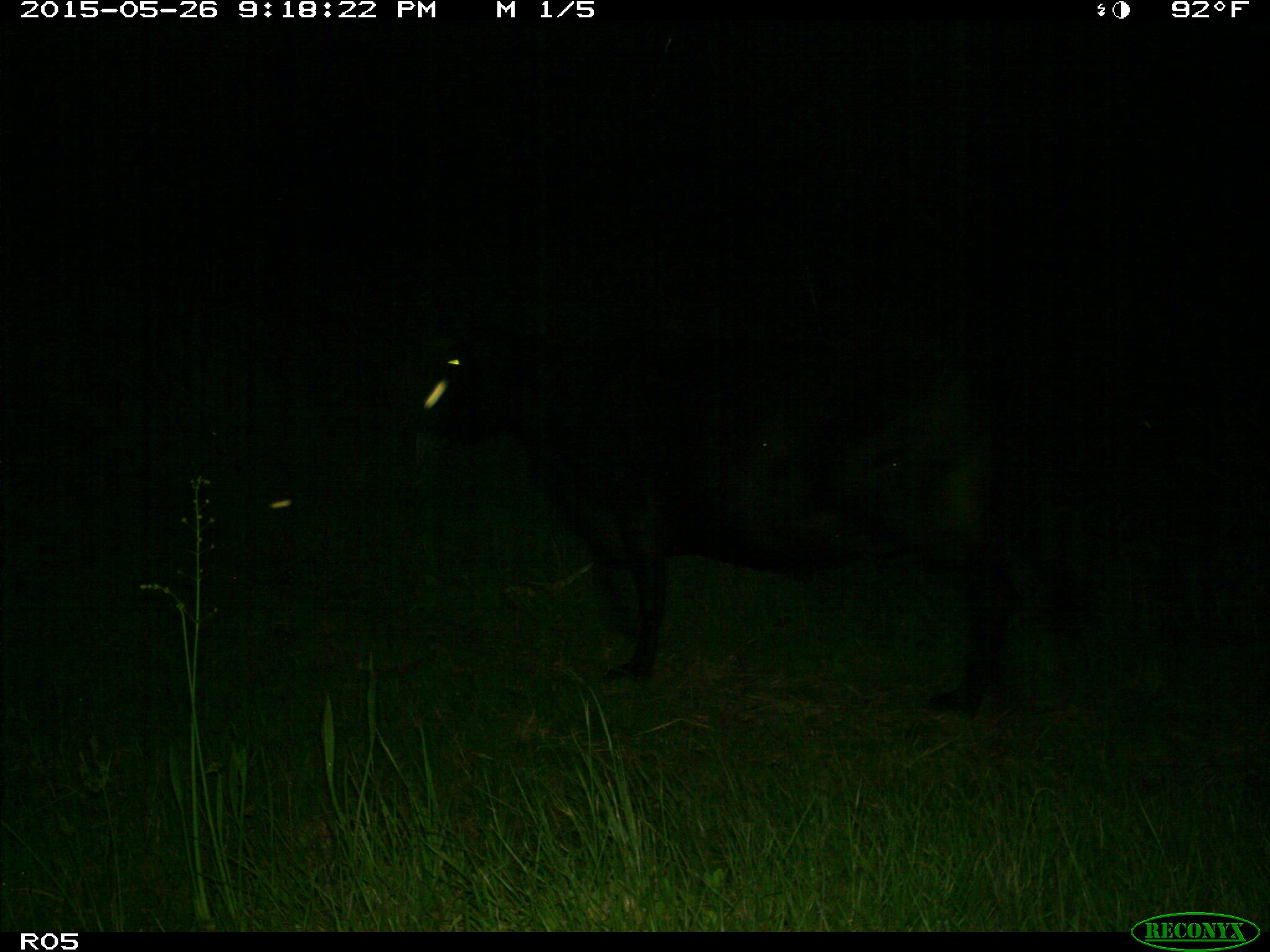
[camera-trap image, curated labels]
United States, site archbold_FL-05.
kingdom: Animalia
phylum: Chordata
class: Mammalia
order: Artiodactyla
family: Bovidae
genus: Bos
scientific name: Bos taurus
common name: domestic cow